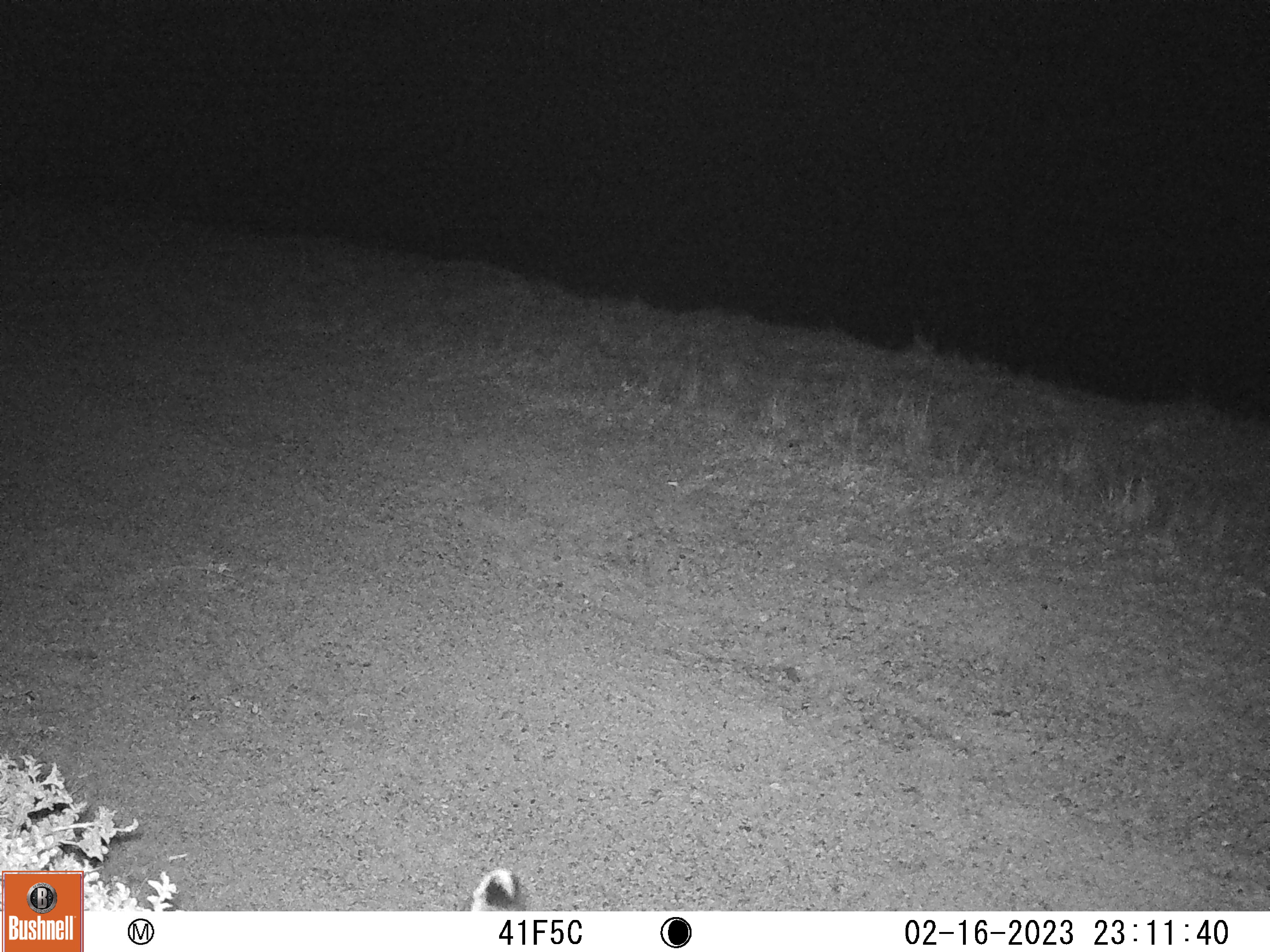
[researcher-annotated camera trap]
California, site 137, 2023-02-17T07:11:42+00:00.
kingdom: Animalia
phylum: Chordata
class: Mammalia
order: Carnivora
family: Felidae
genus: Lynx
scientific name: Lynx rufus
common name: bobcat